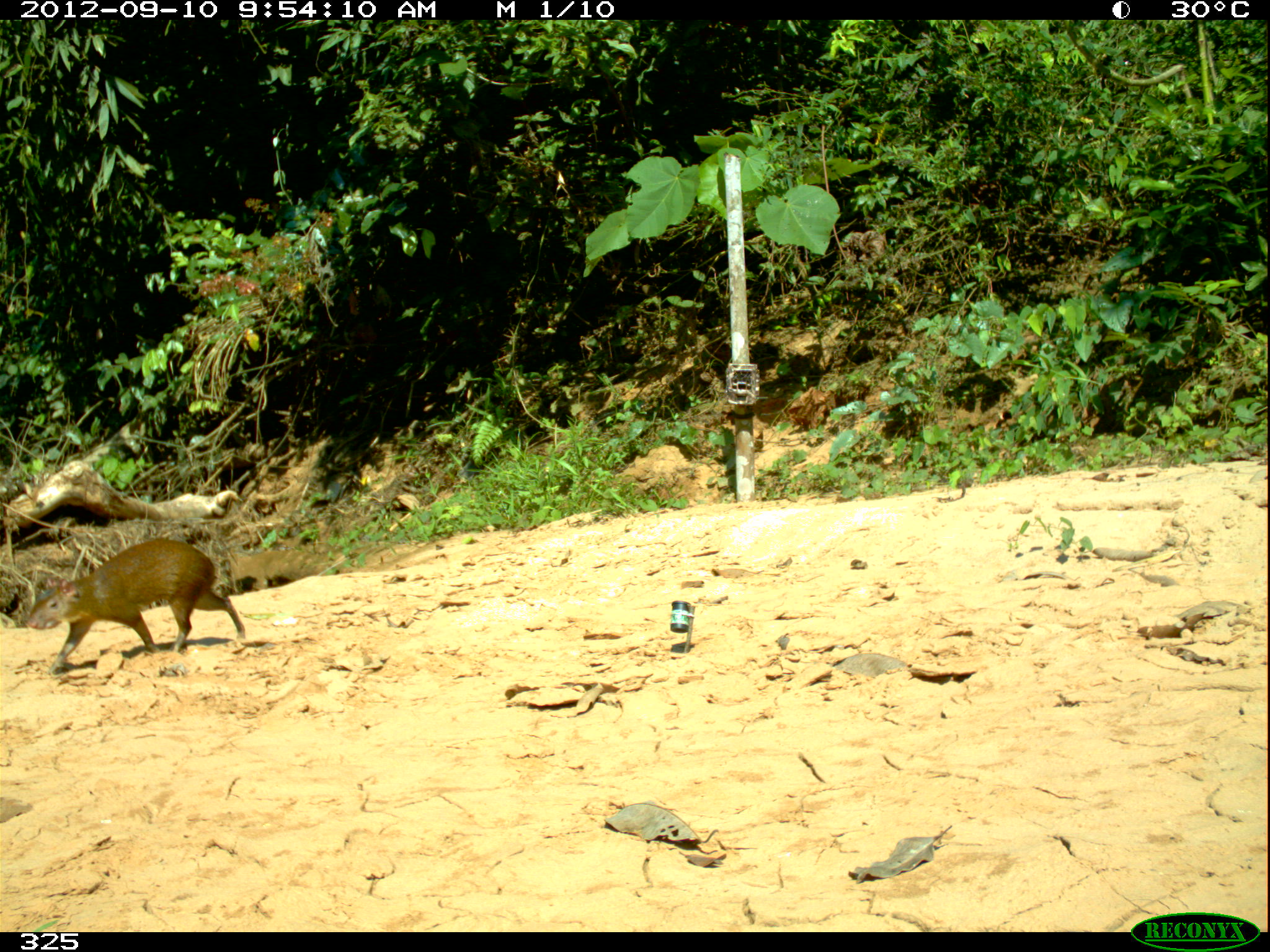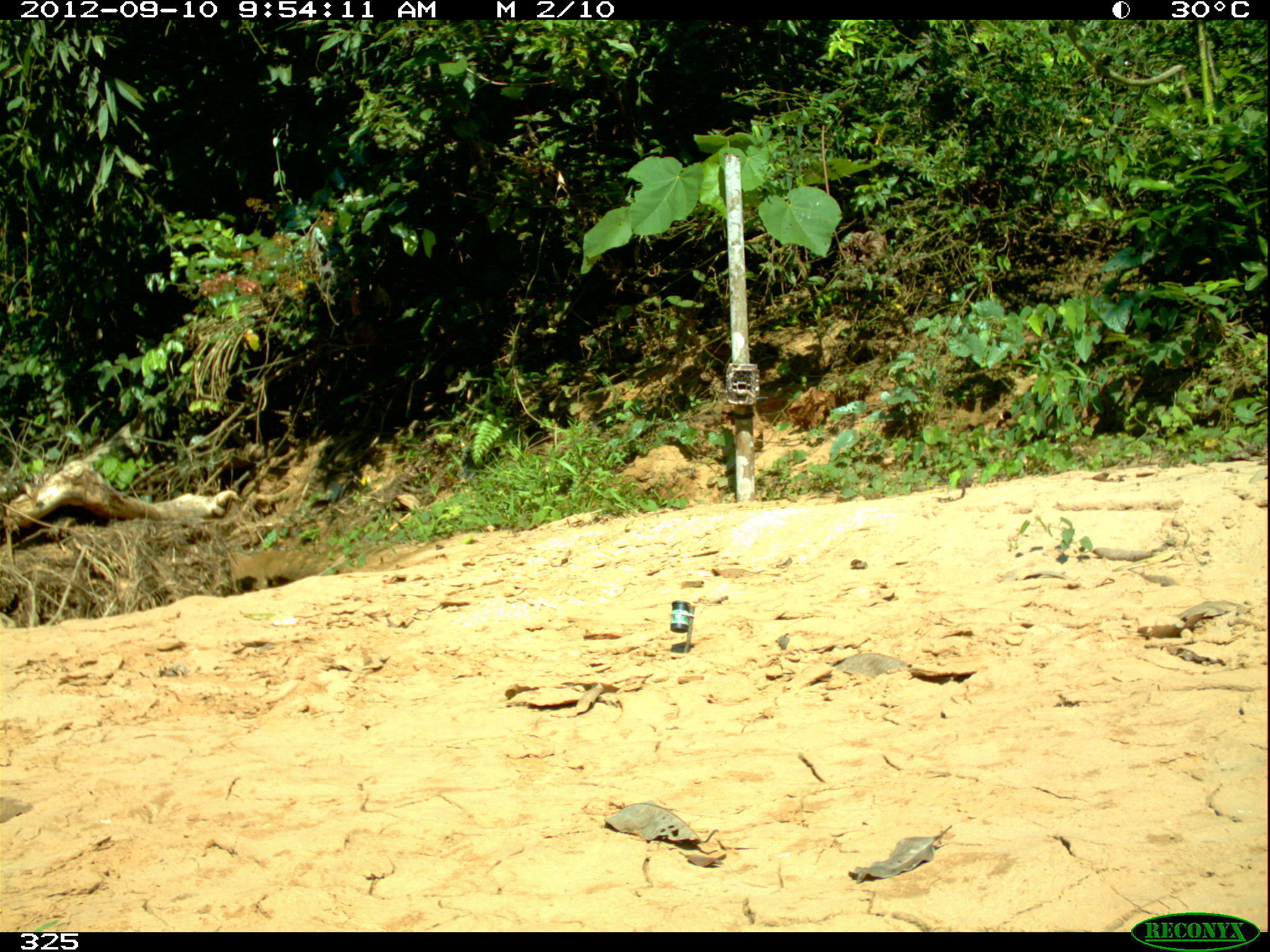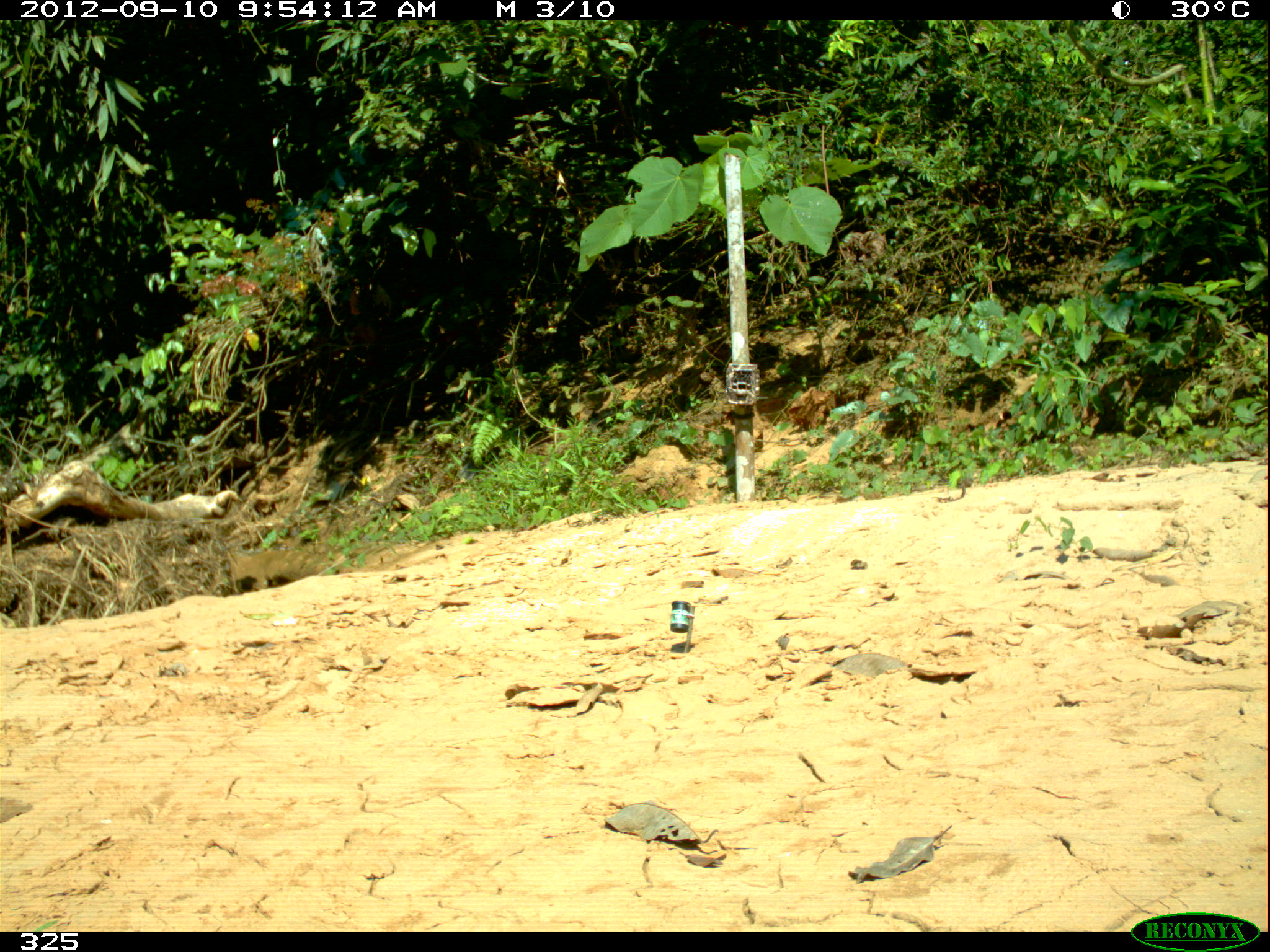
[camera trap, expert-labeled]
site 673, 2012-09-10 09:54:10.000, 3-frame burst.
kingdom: Animalia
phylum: Chordata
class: Mammalia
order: Rodentia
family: Dasyproctidae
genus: Dasyprocta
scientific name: Dasyprocta punctata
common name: central american agouti